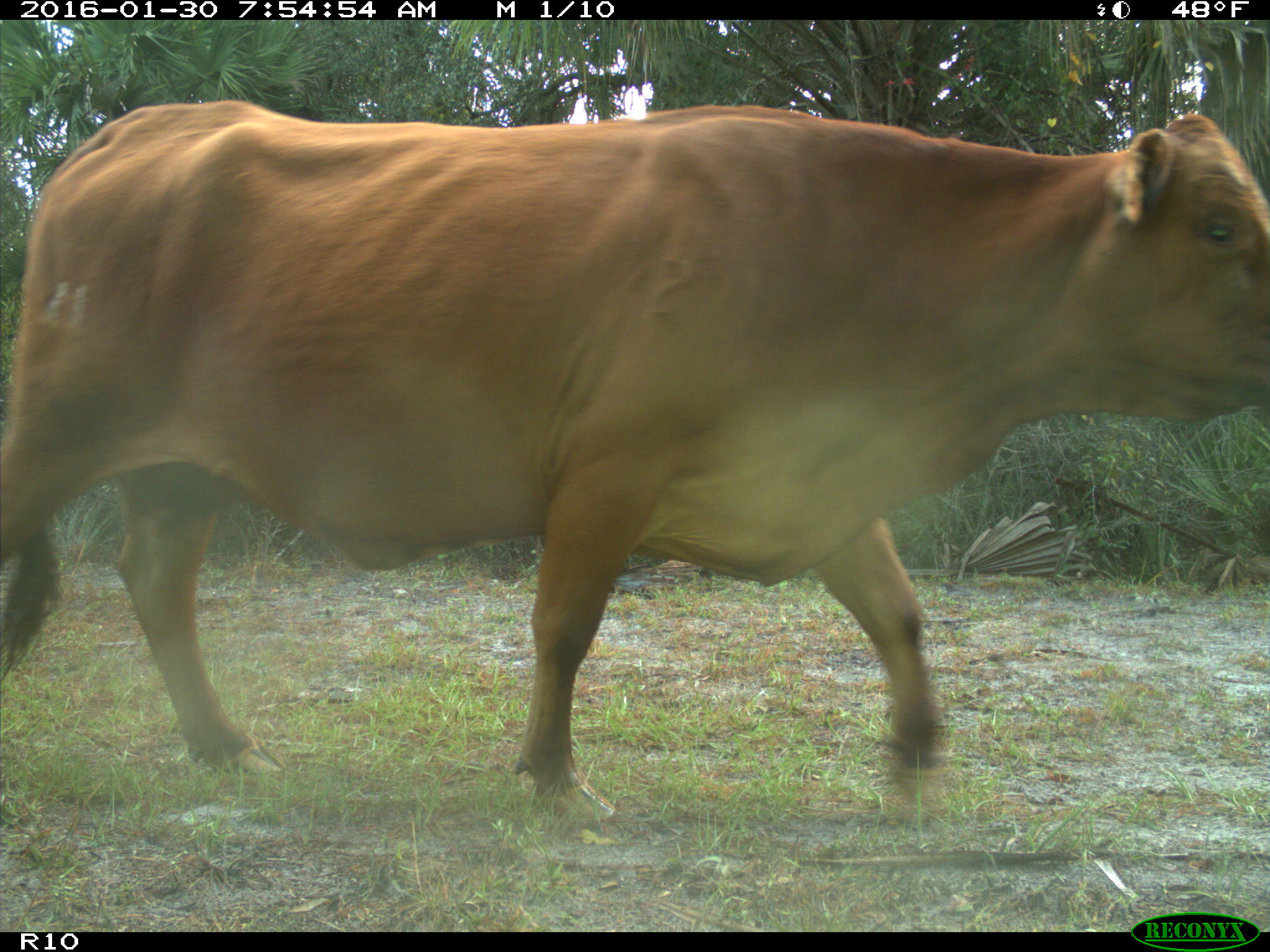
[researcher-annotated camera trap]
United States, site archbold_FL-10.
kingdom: Animalia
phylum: Chordata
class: Mammalia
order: Artiodactyla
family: Bovidae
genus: Bos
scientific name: Bos taurus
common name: domestic cow